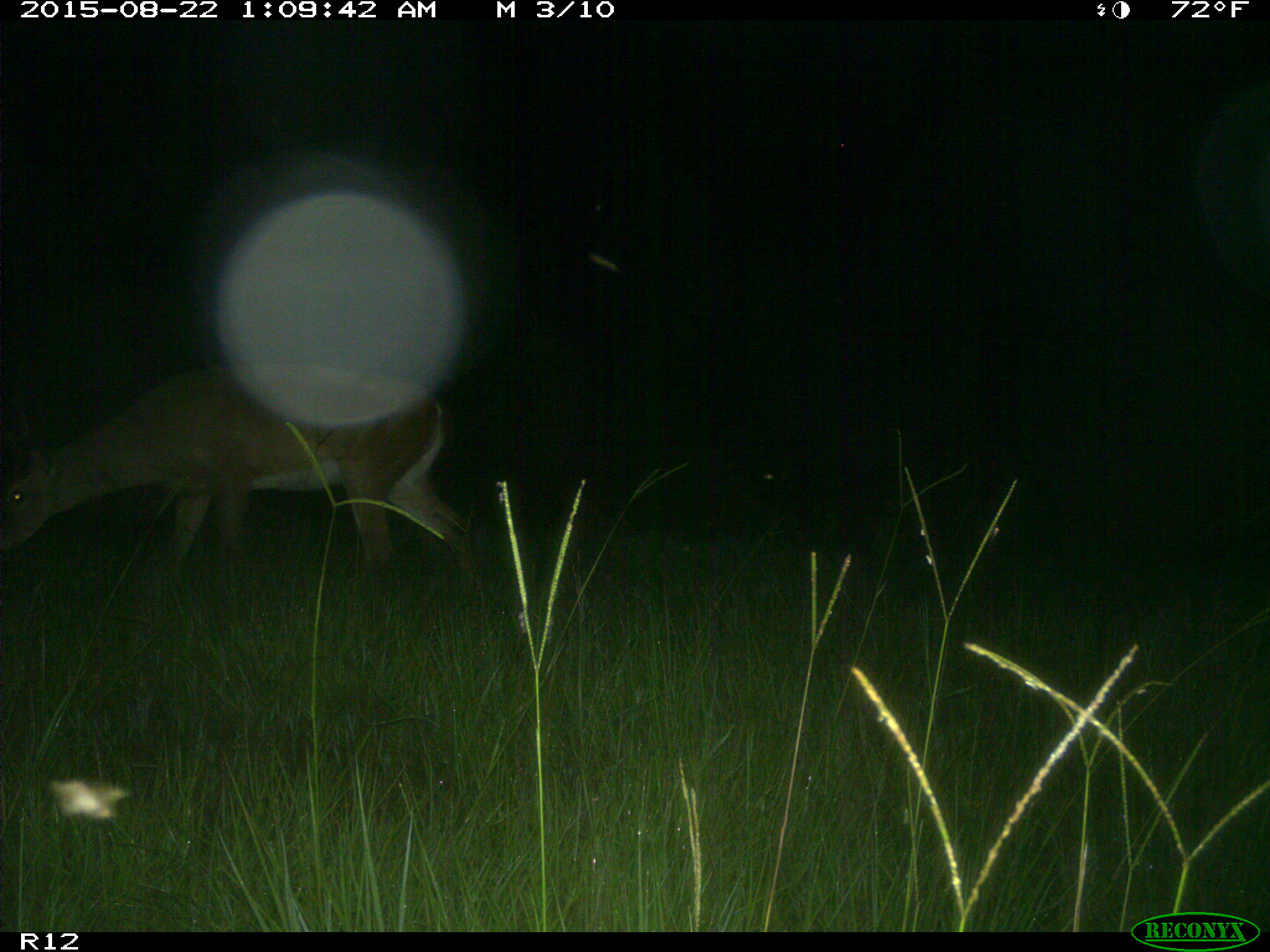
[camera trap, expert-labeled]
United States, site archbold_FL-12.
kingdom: Animalia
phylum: Chordata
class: Mammalia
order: Artiodactyla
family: Cervidae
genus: Odocoileus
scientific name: Odocoileus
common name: deer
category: unidentified deer